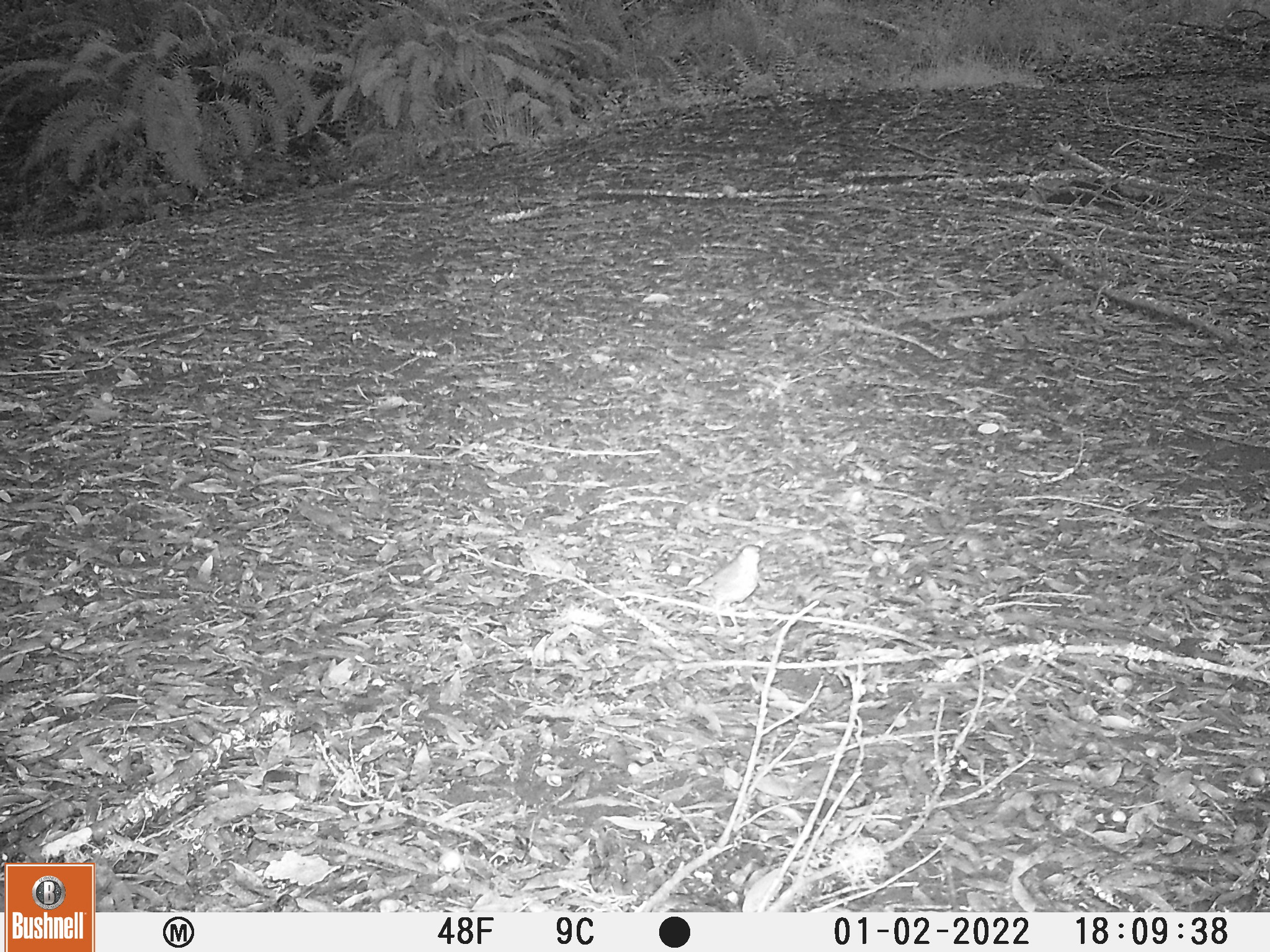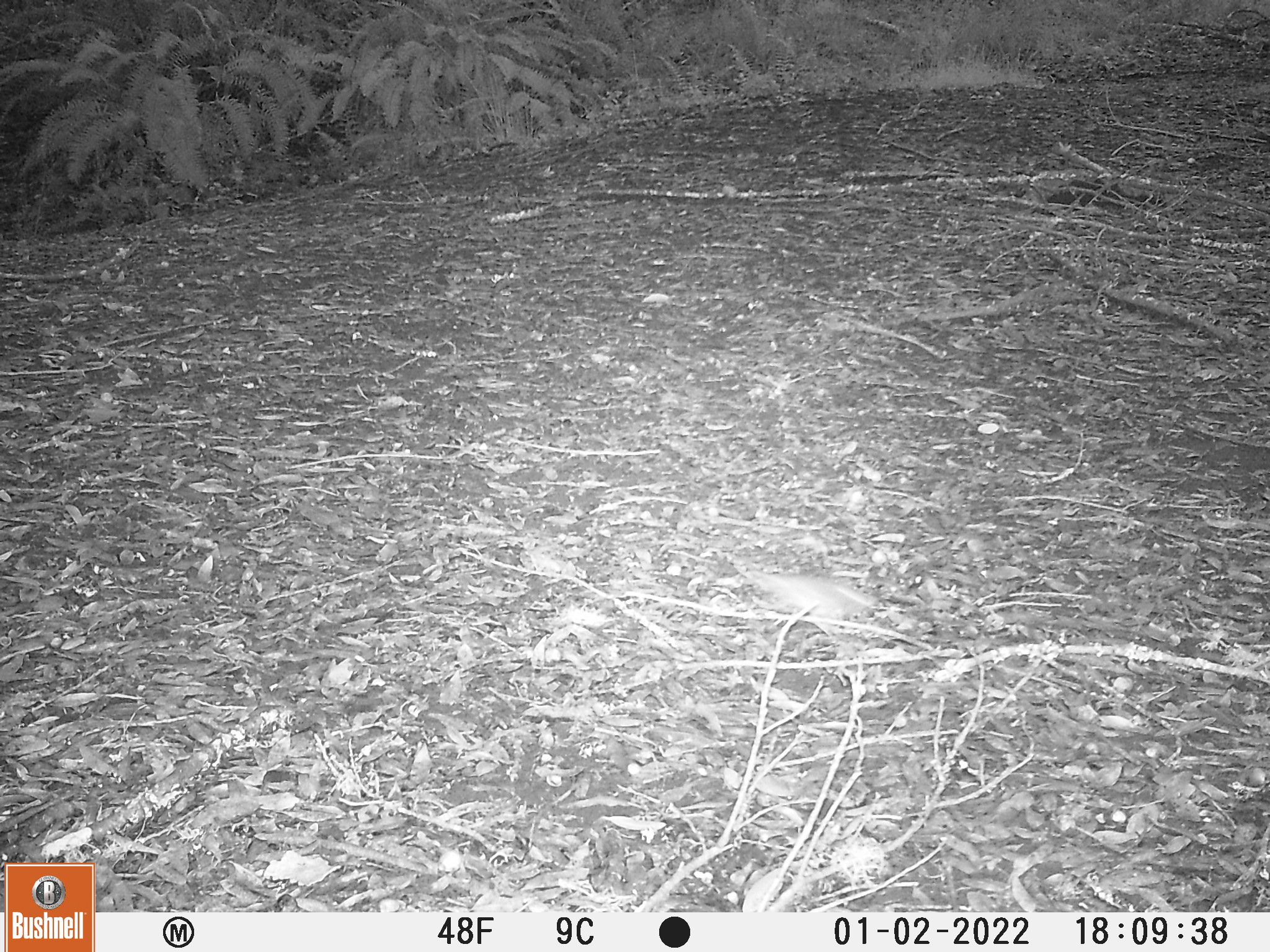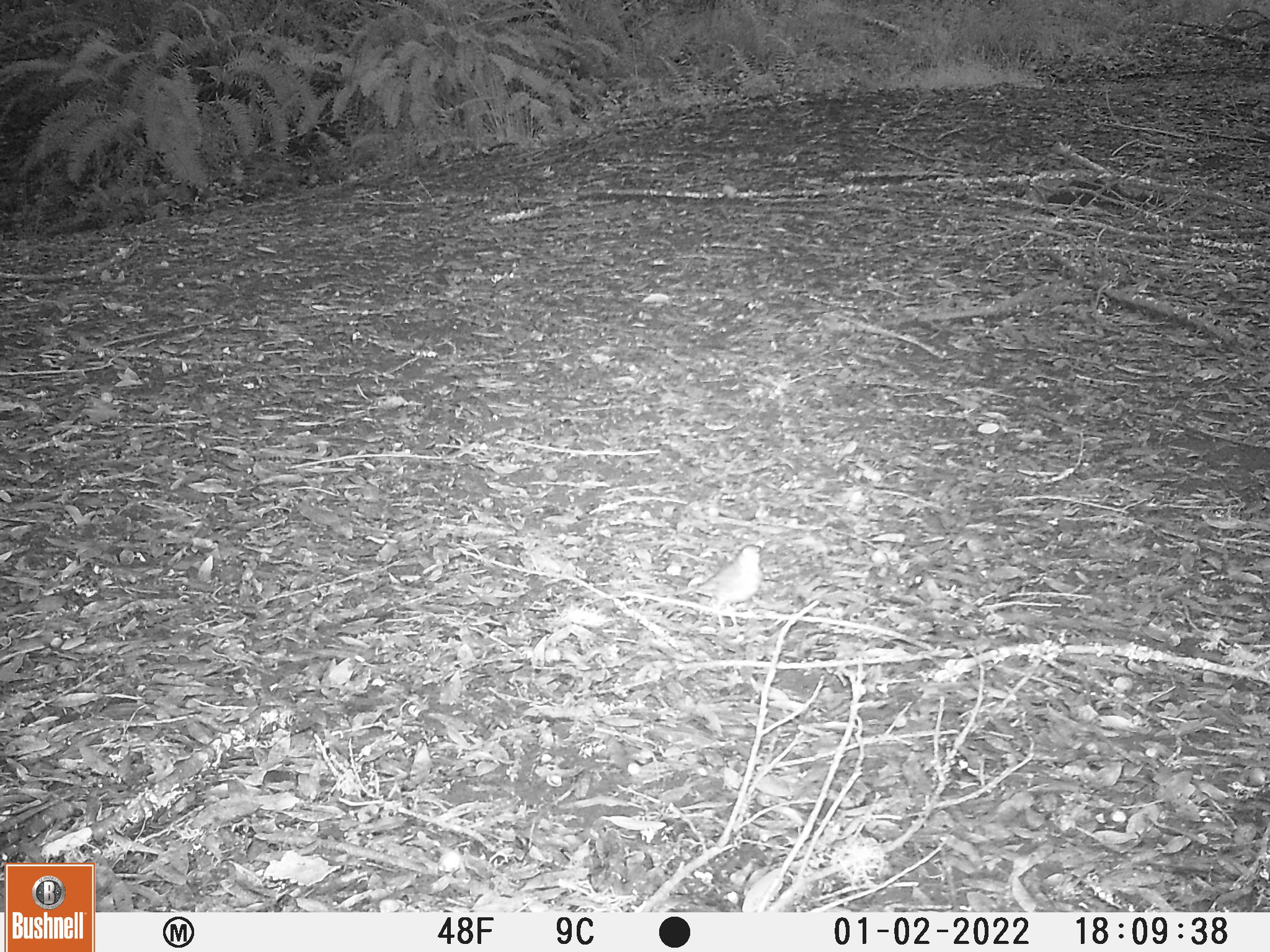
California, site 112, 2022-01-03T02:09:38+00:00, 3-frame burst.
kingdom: Animalia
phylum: Chordata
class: Aves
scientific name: Aves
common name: bird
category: unknown bird